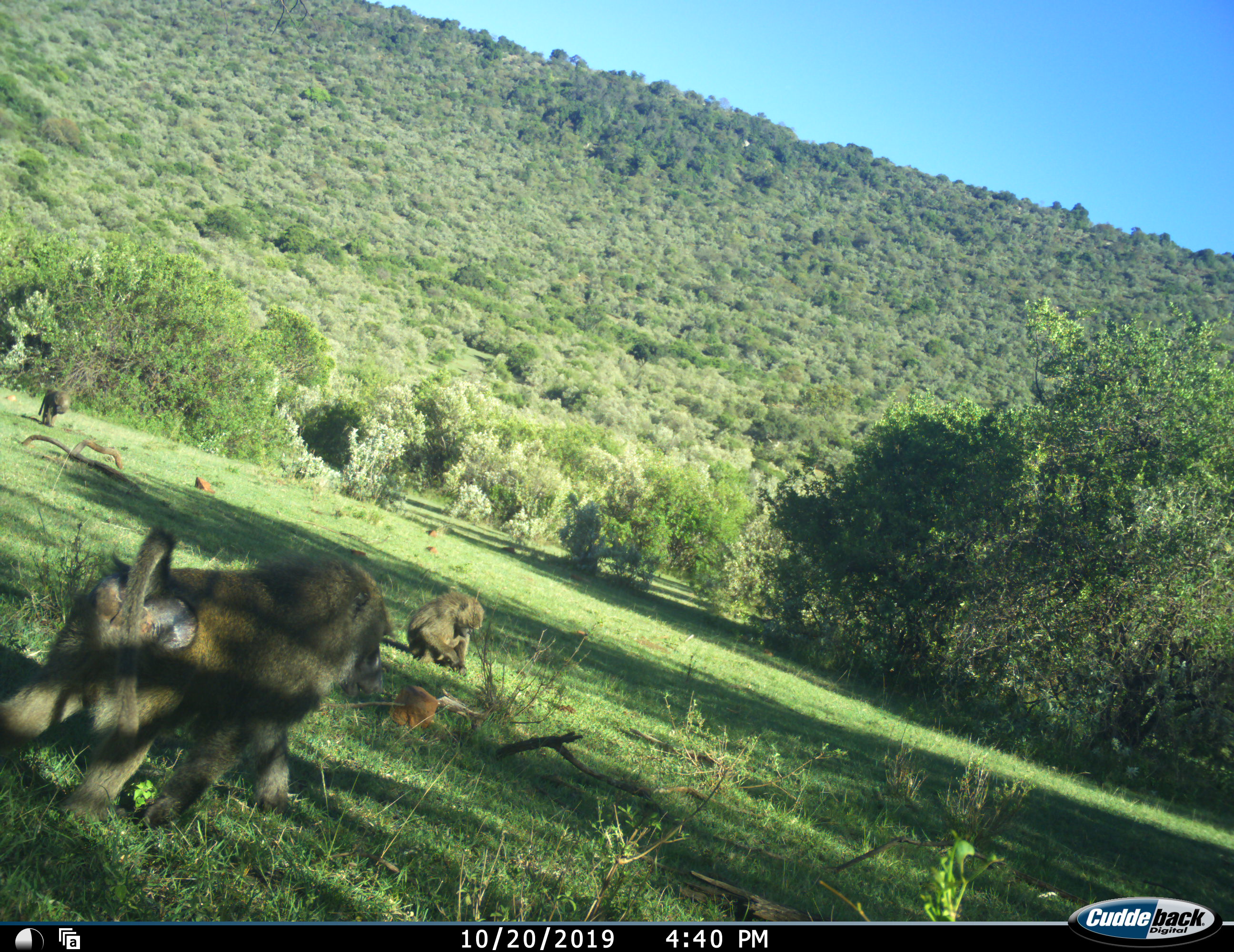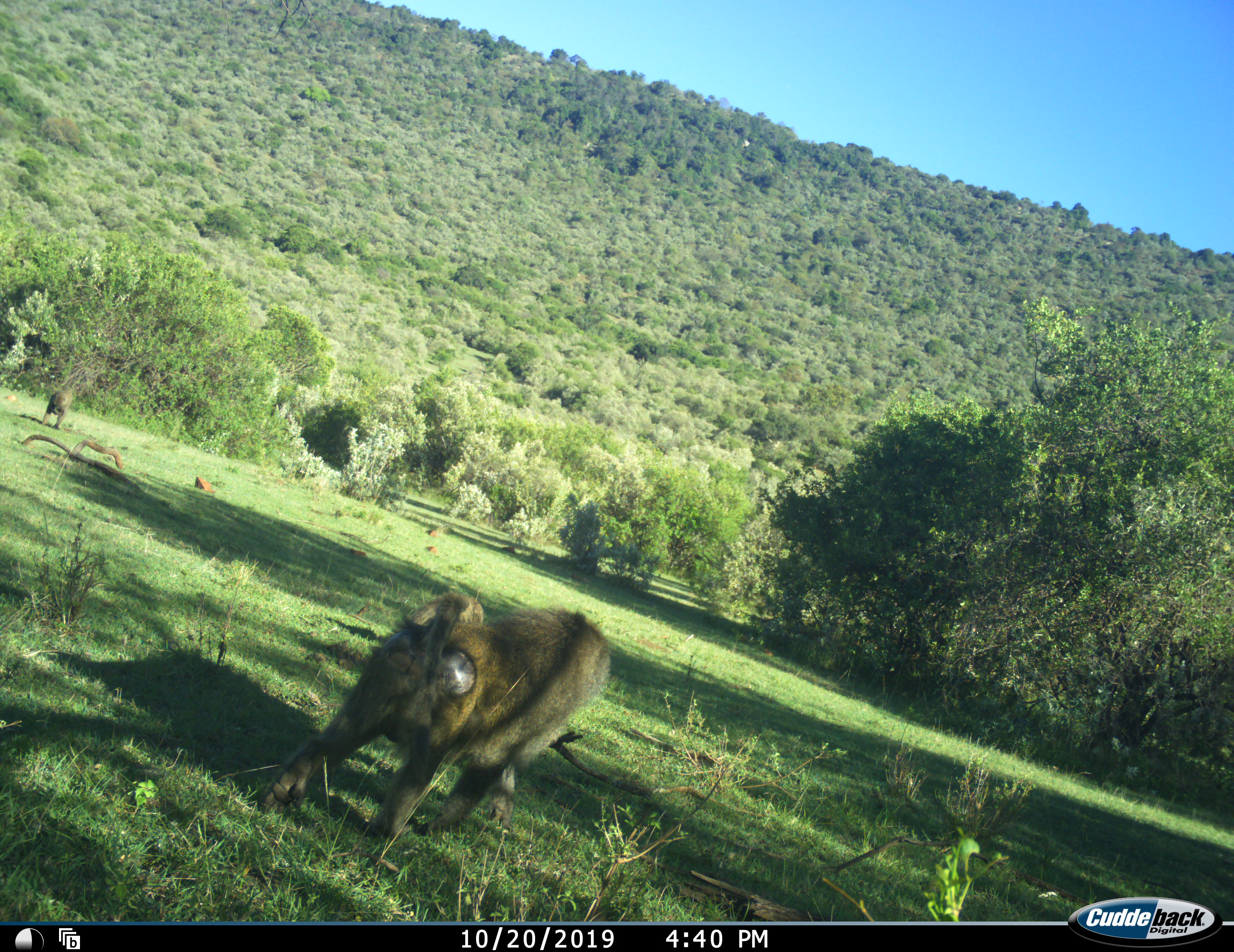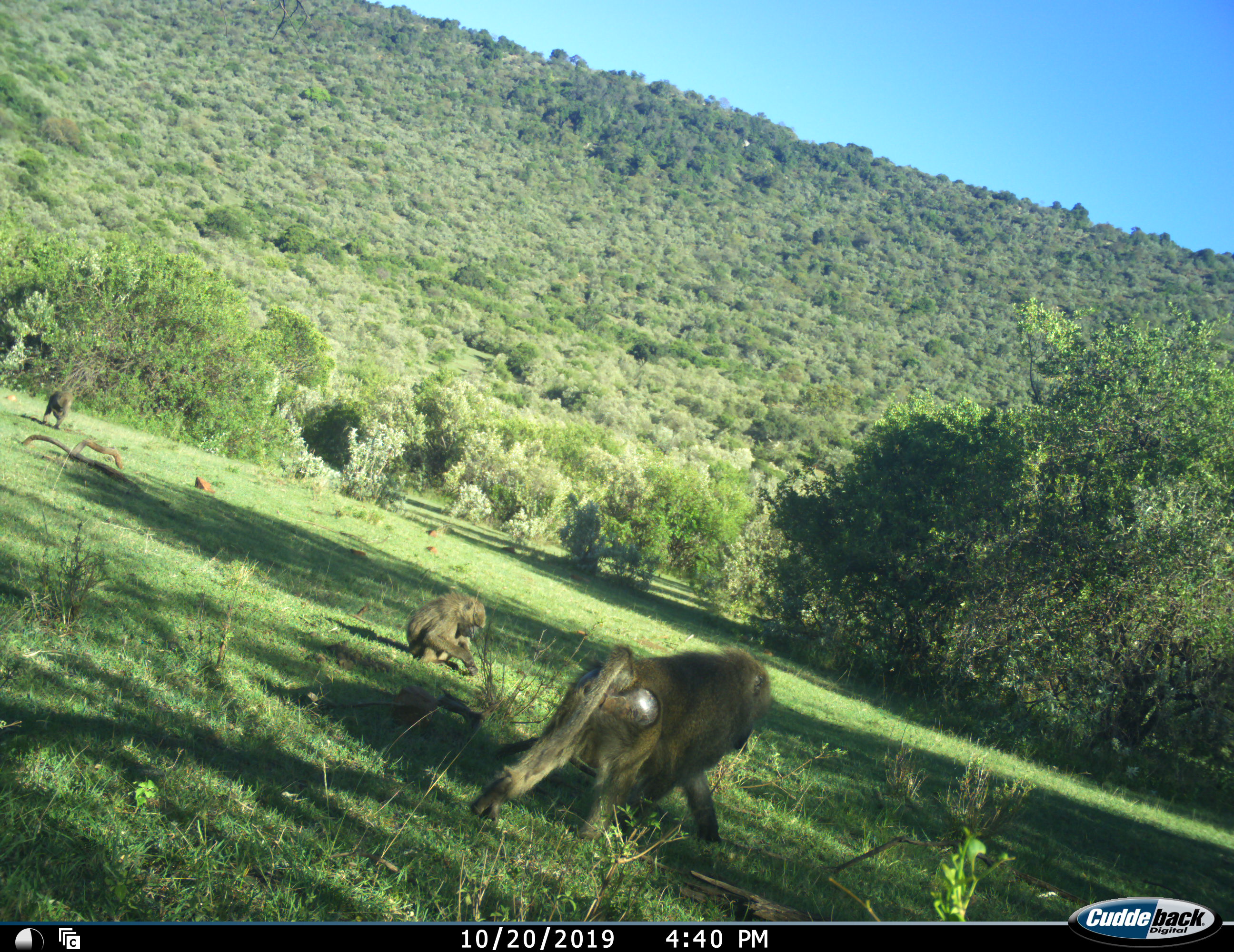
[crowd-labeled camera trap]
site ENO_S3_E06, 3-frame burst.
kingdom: Animalia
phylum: Chordata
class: Mammalia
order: Primates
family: Cercopithecidae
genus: Papio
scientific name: Papio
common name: baboon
Baboon (Papio), count 3. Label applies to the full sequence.